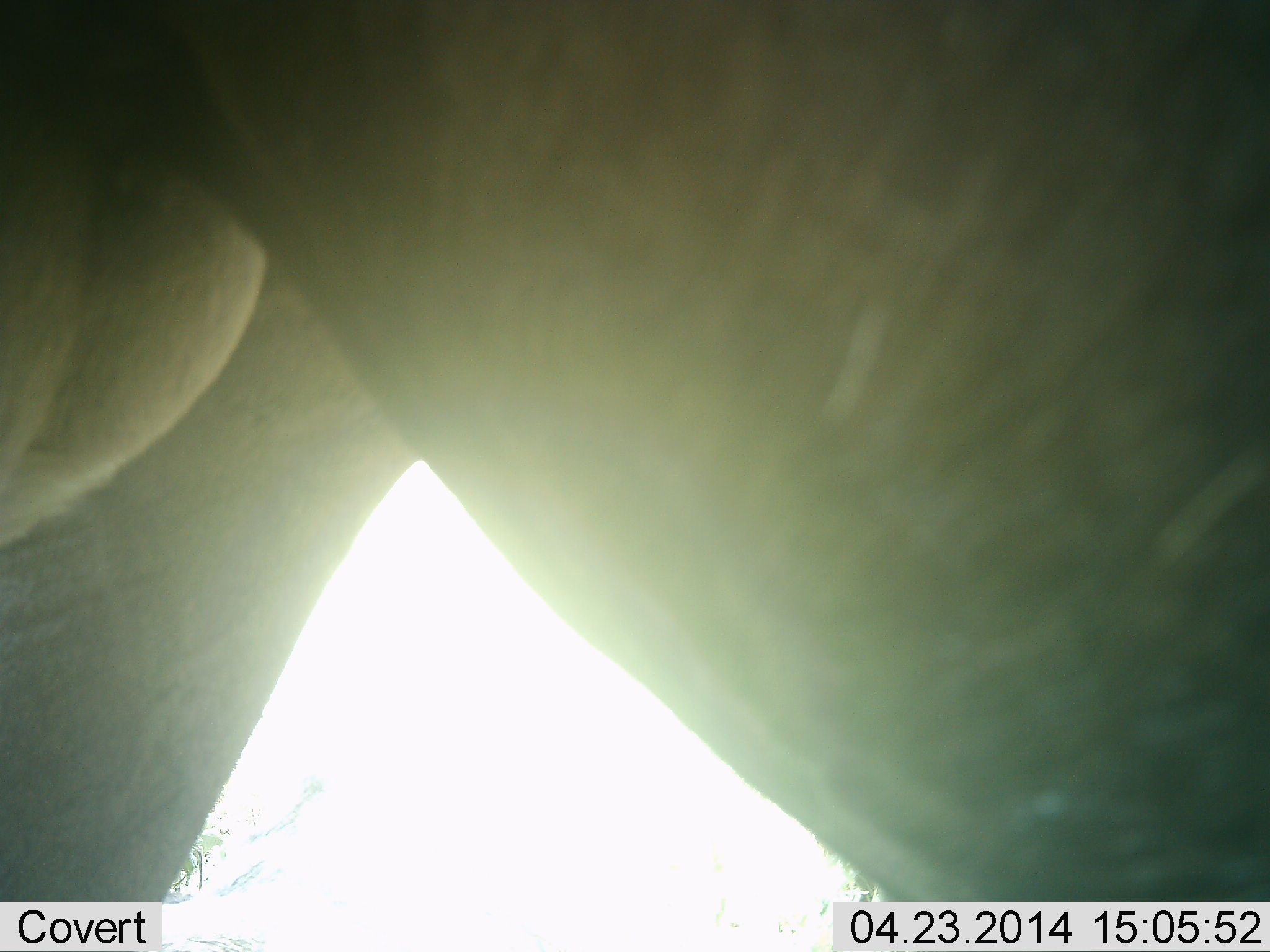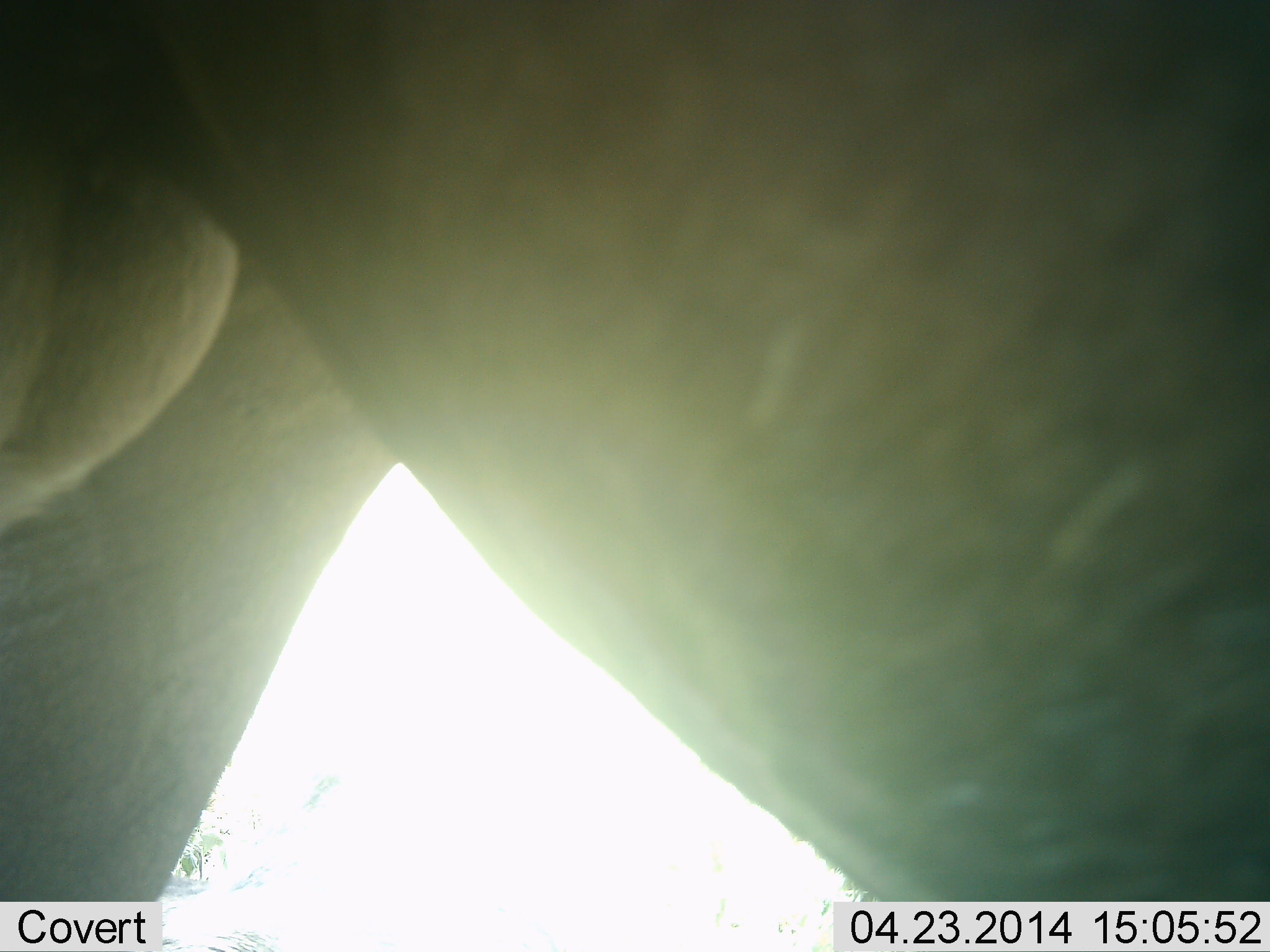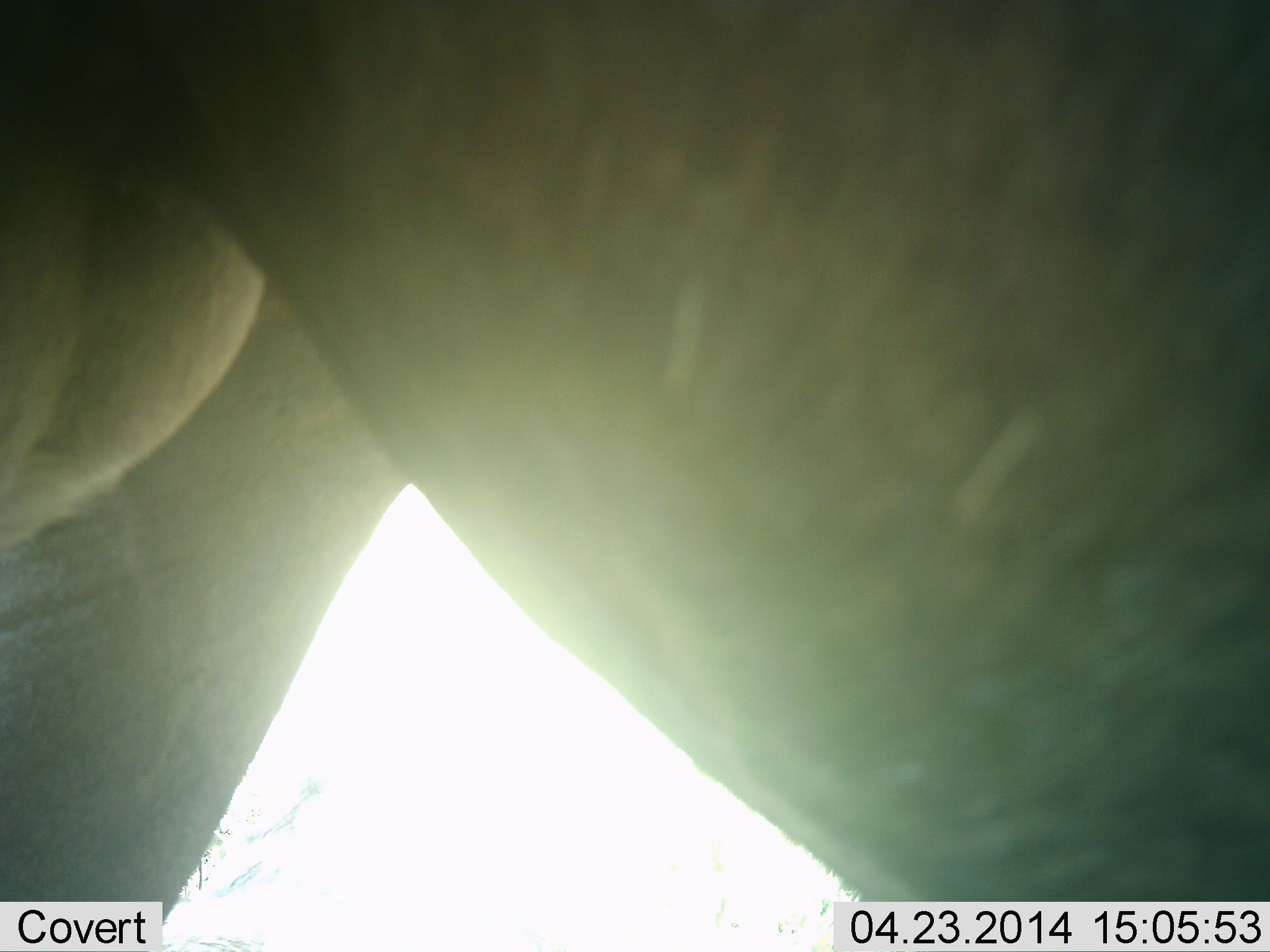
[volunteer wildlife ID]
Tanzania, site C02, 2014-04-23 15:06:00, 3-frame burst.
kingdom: Animalia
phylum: Chordata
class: Mammalia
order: Artiodactyla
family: Bovidae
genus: Connochaetes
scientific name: Connochaetes taurinus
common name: blue wildebeest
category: wildebeest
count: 1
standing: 100%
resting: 0%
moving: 0%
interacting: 0%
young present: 0%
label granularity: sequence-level